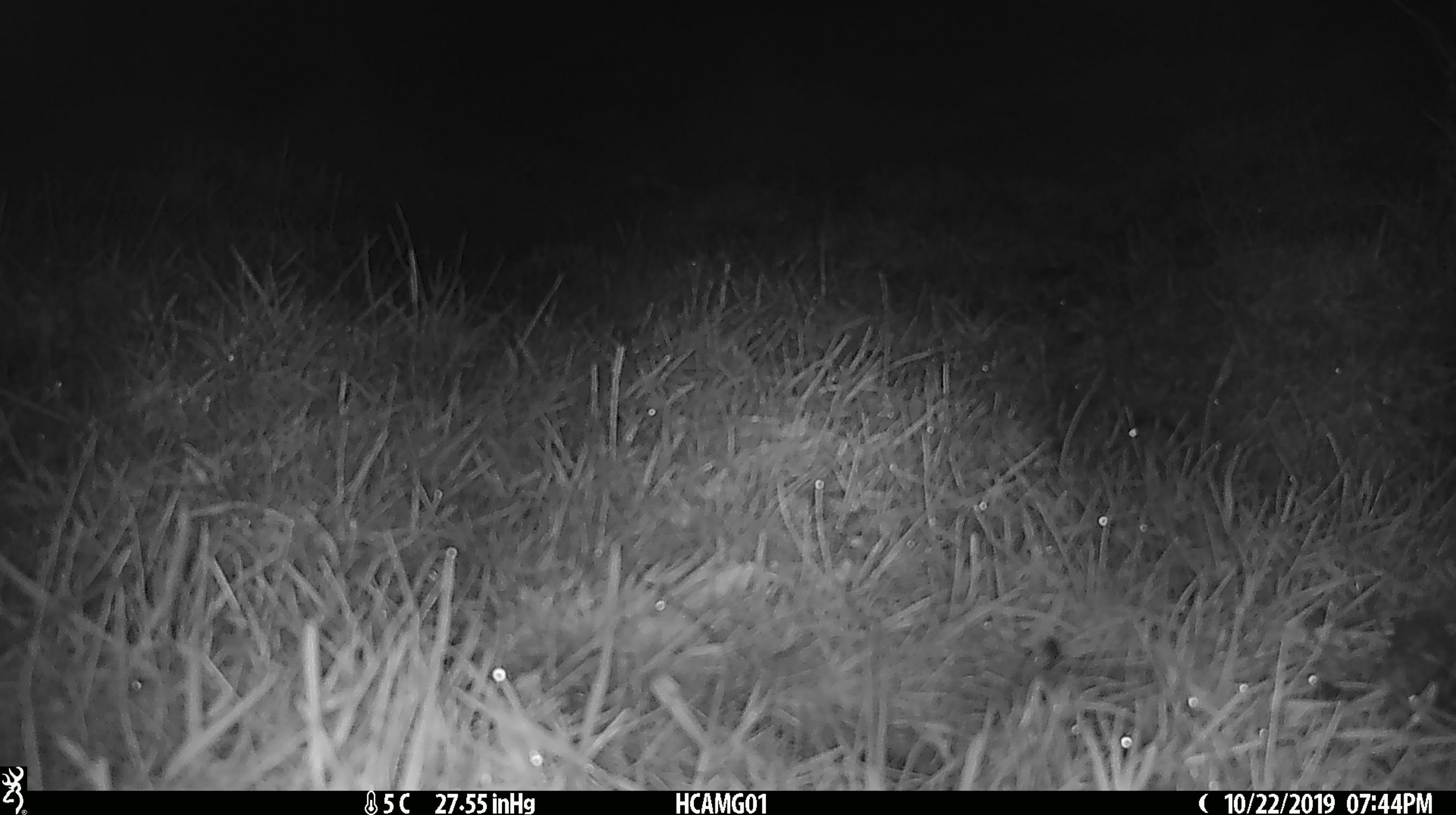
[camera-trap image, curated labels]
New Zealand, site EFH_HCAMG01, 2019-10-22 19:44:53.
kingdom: Animalia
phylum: Chordata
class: Mammalia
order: Rodentia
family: Muridae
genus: Mus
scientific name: Mus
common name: mouse